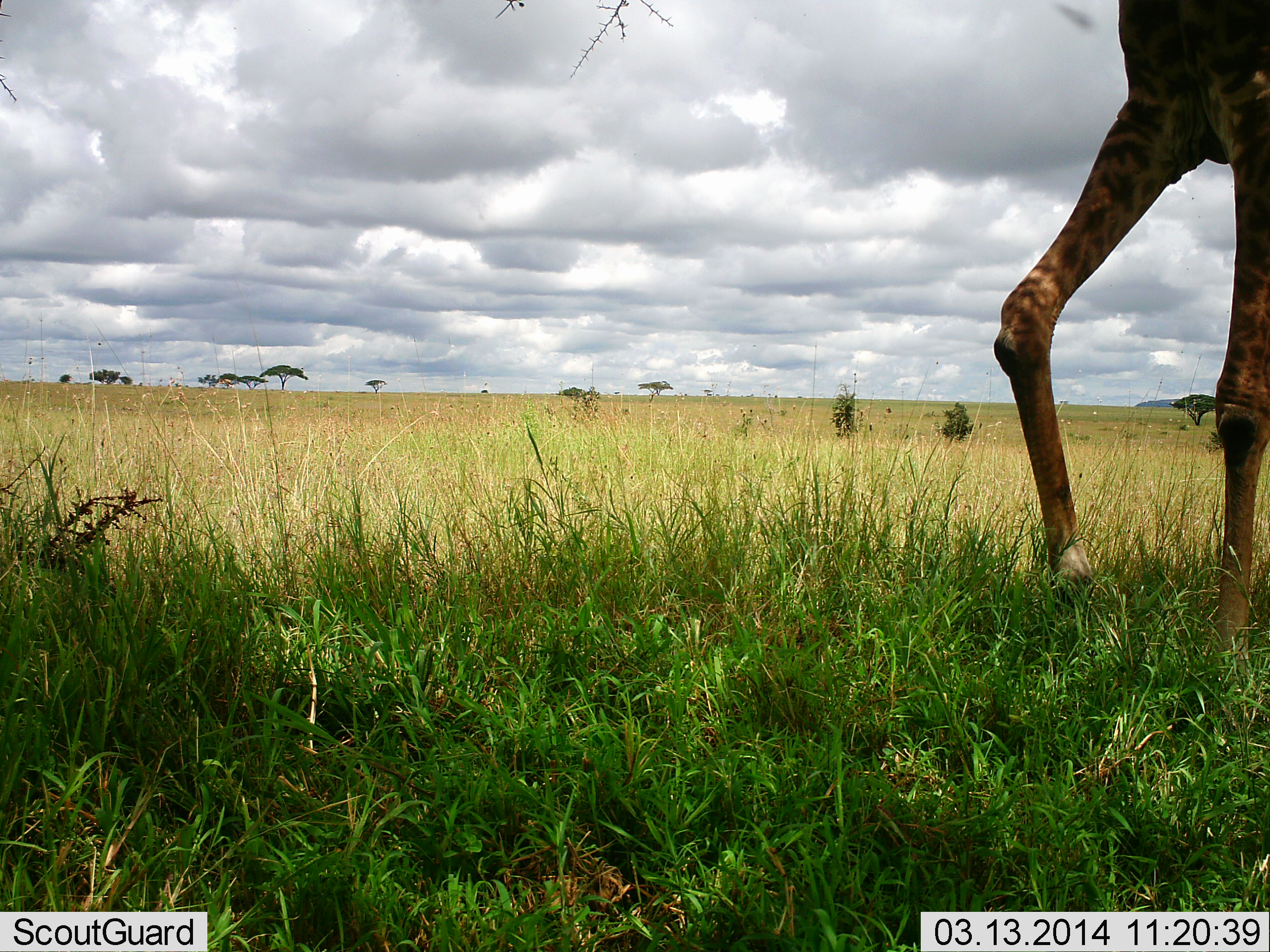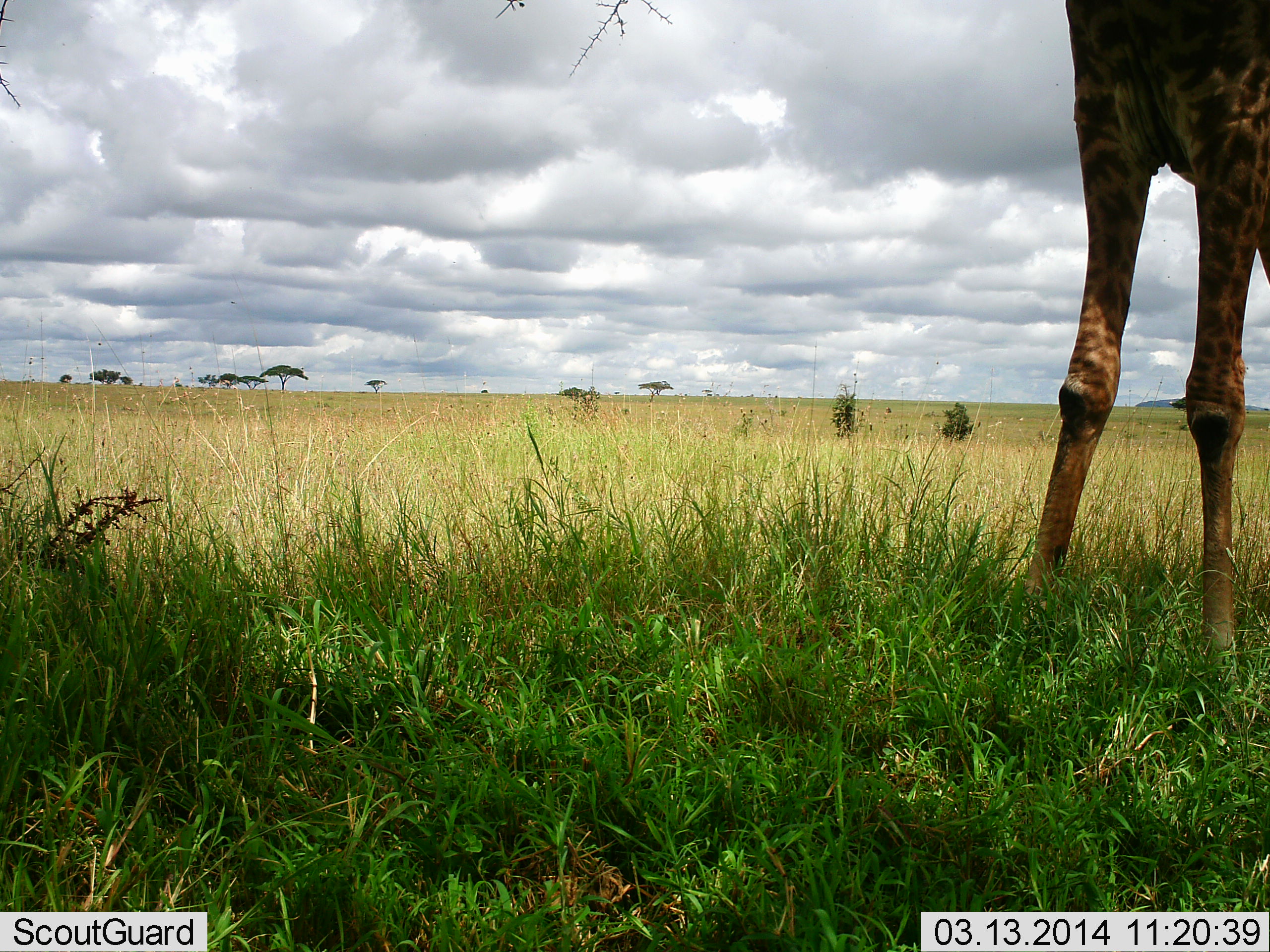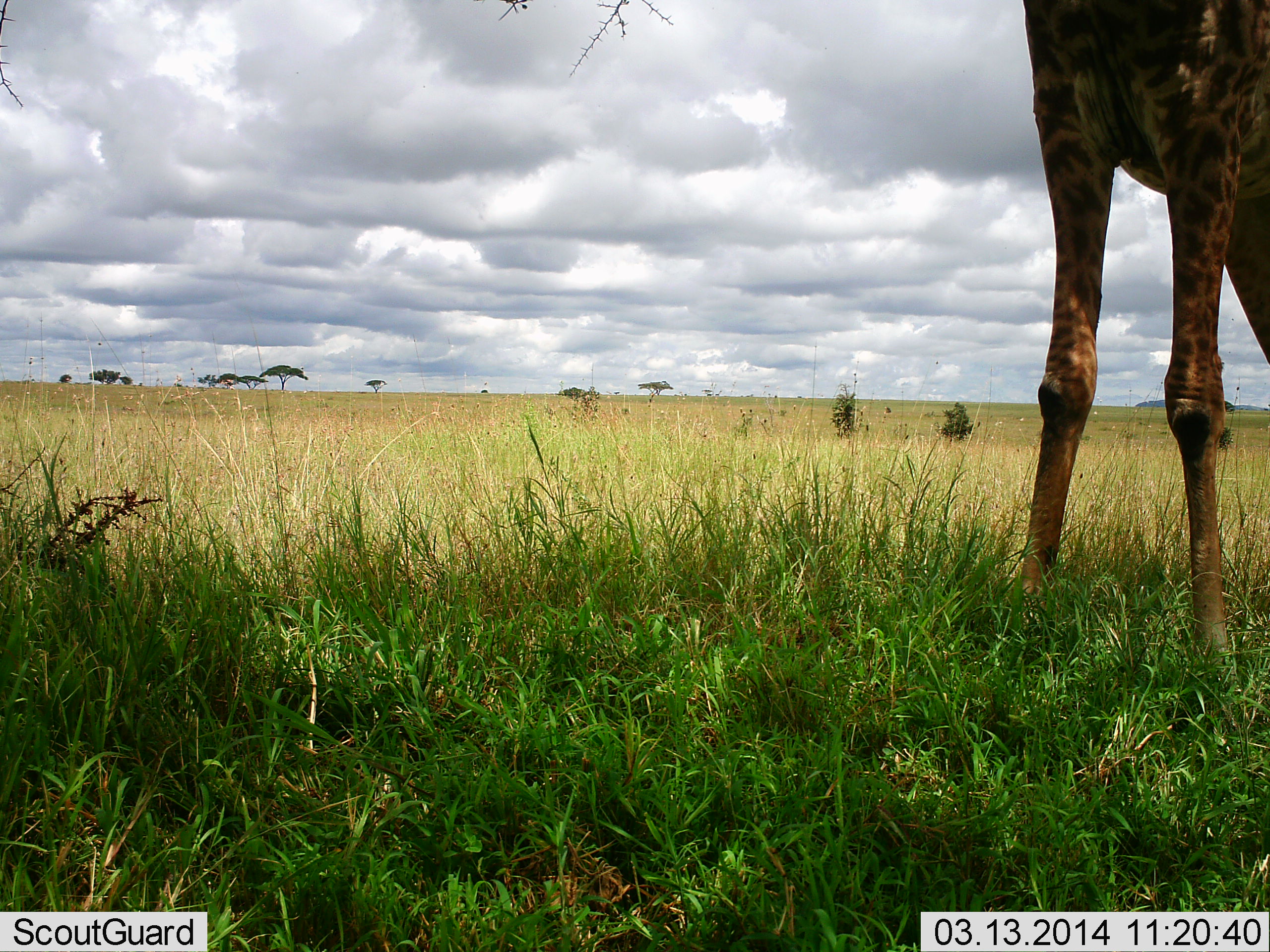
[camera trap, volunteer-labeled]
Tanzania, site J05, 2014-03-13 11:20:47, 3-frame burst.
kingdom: Animalia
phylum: Chordata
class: Mammalia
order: Artiodactyla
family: Giraffidae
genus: Giraffa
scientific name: Giraffa camelopardalis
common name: giraffe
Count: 1.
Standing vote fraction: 100%.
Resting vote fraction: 0%.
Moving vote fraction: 0%.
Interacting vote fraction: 0%.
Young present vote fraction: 0%.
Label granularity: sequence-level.